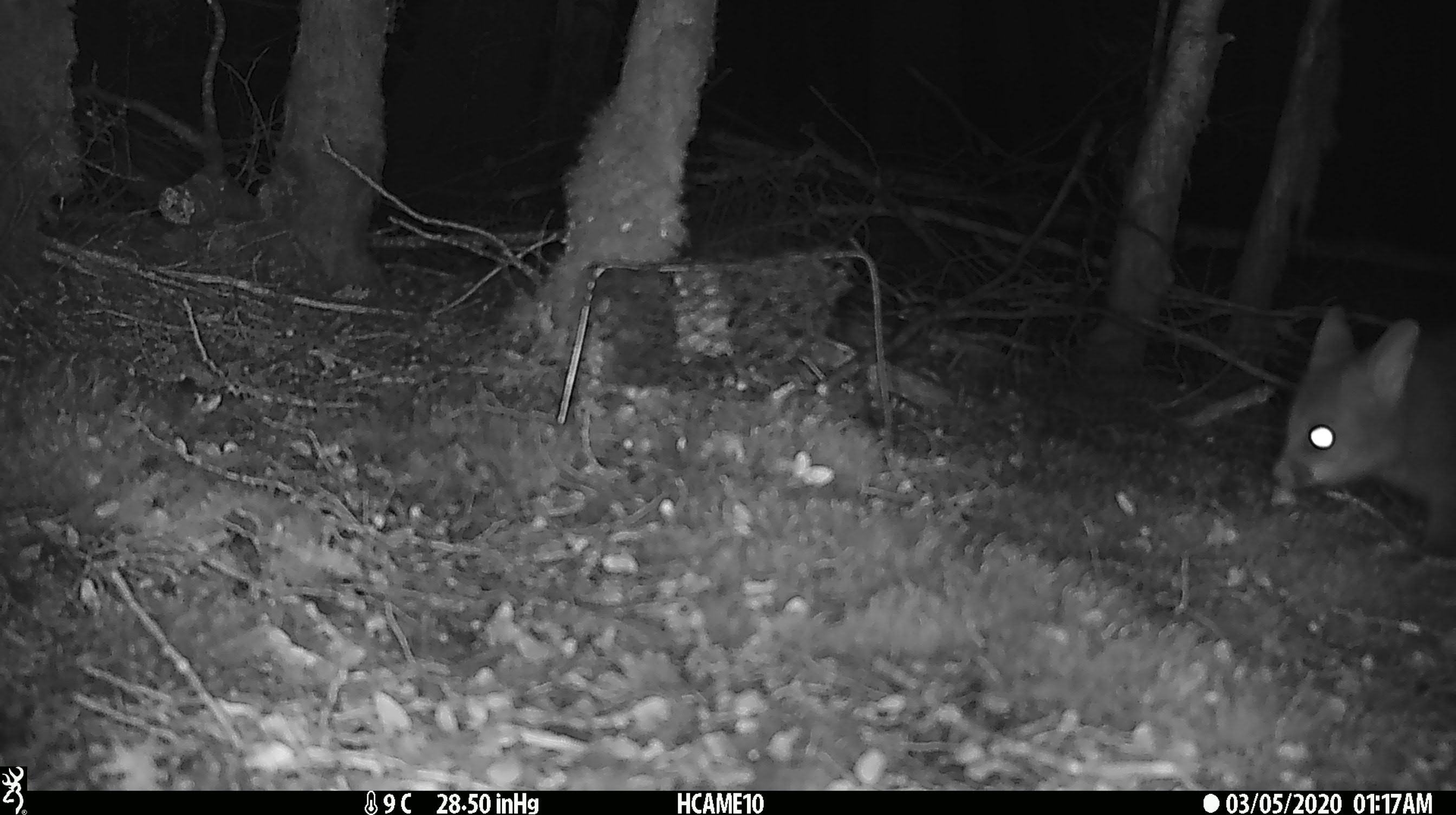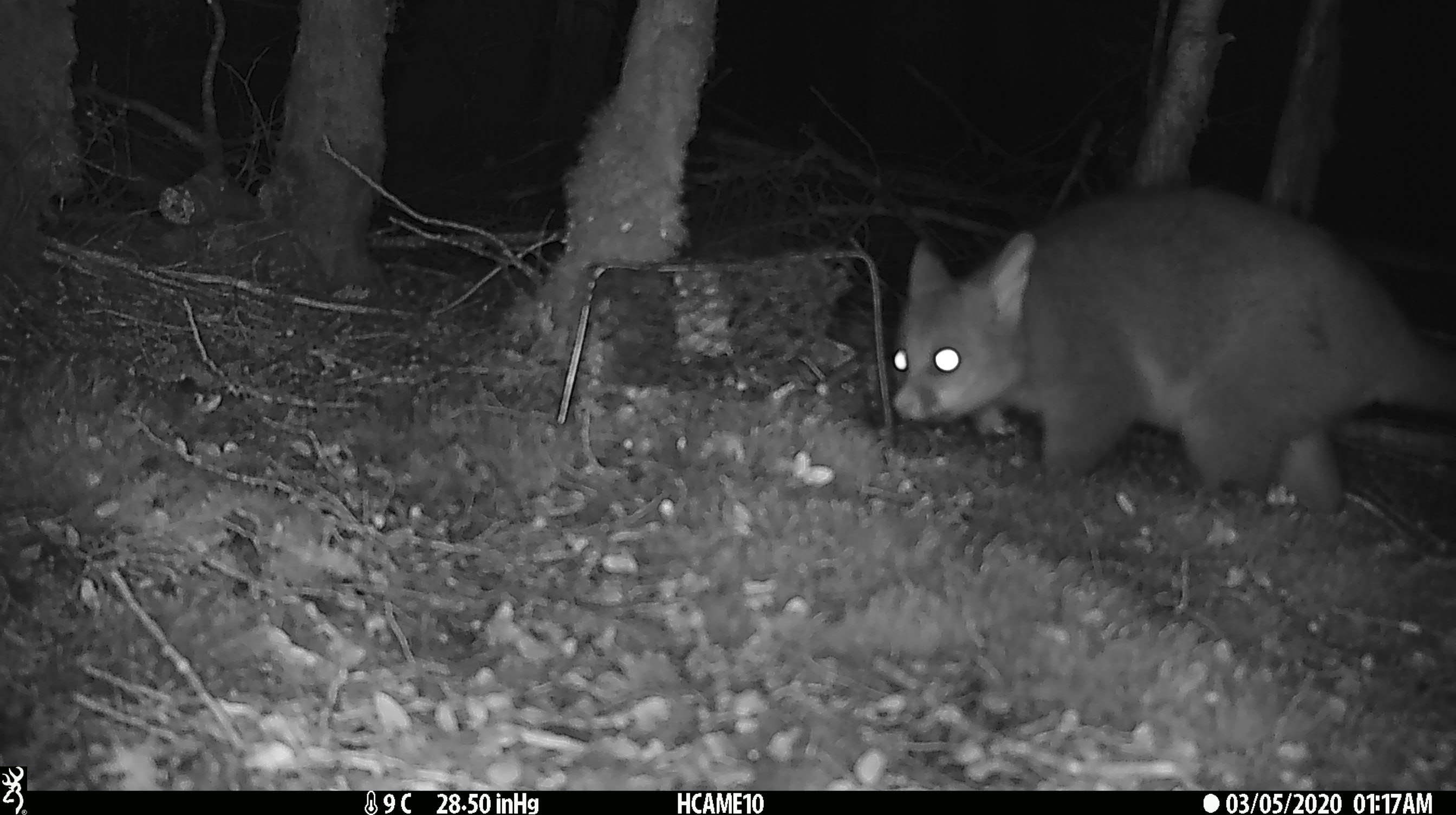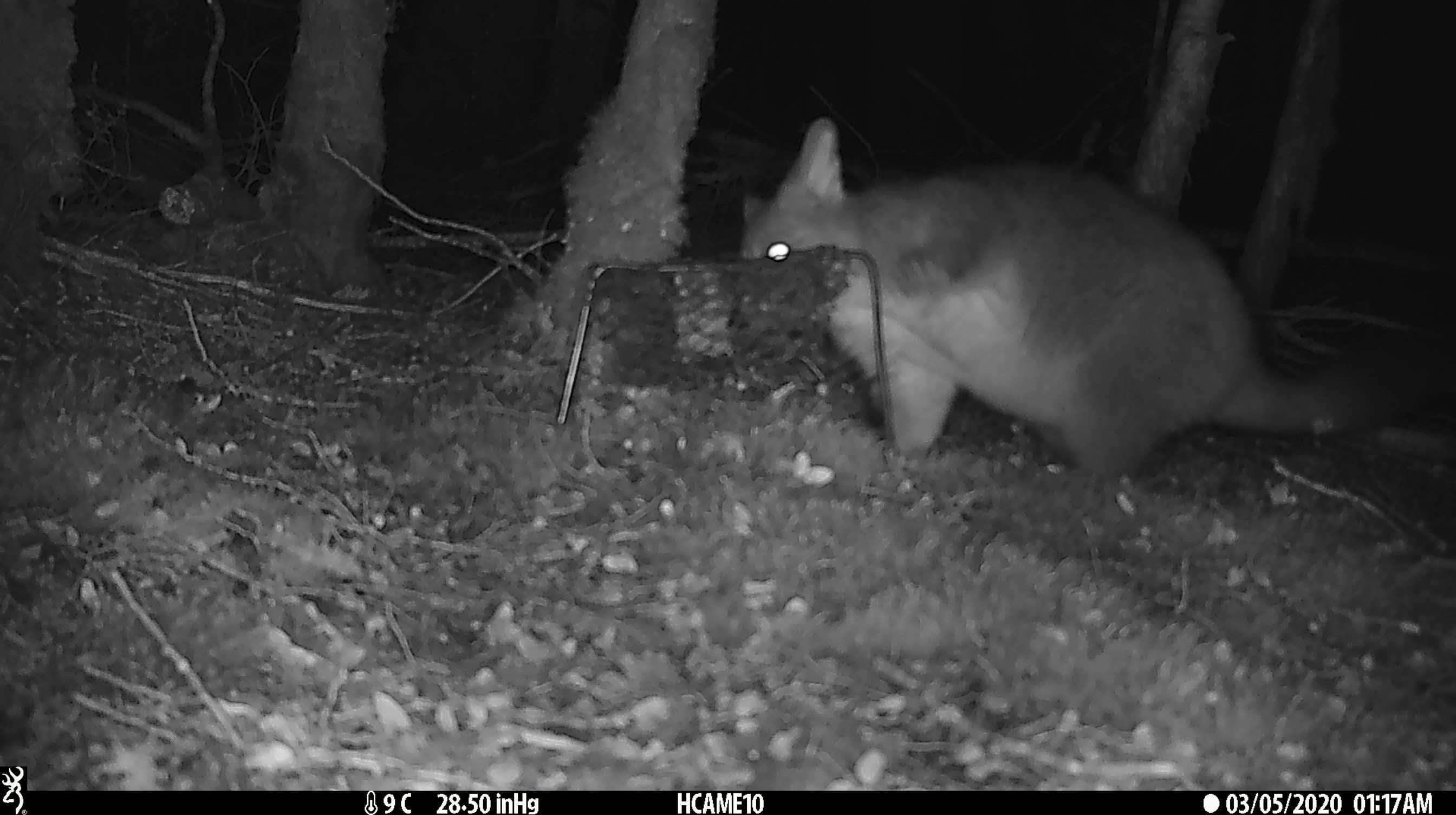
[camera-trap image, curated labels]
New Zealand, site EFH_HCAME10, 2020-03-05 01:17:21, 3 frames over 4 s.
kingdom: Animalia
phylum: Chordata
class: Mammalia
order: Diprotodontia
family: Phalangeridae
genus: Trichosurus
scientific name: Trichosurus vulpecula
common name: common brushtail possum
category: possum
Possum (common brushtail possum) (Trichosurus vulpecula).